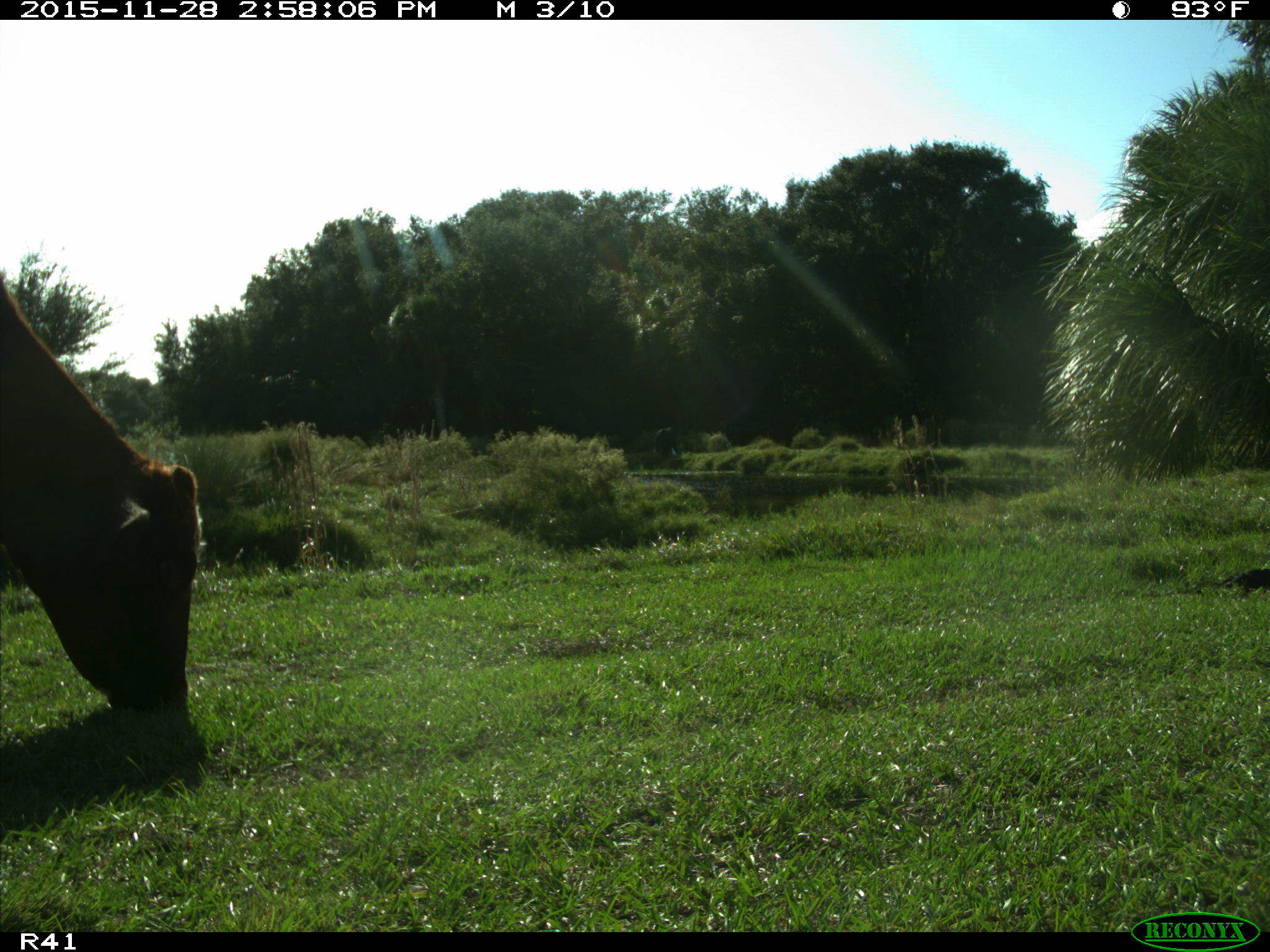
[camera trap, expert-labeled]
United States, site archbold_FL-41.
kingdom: Animalia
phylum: Chordata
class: Mammalia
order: Artiodactyla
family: Bovidae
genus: Bos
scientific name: Bos taurus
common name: domestic cow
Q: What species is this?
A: Bos taurus (domestic cow).